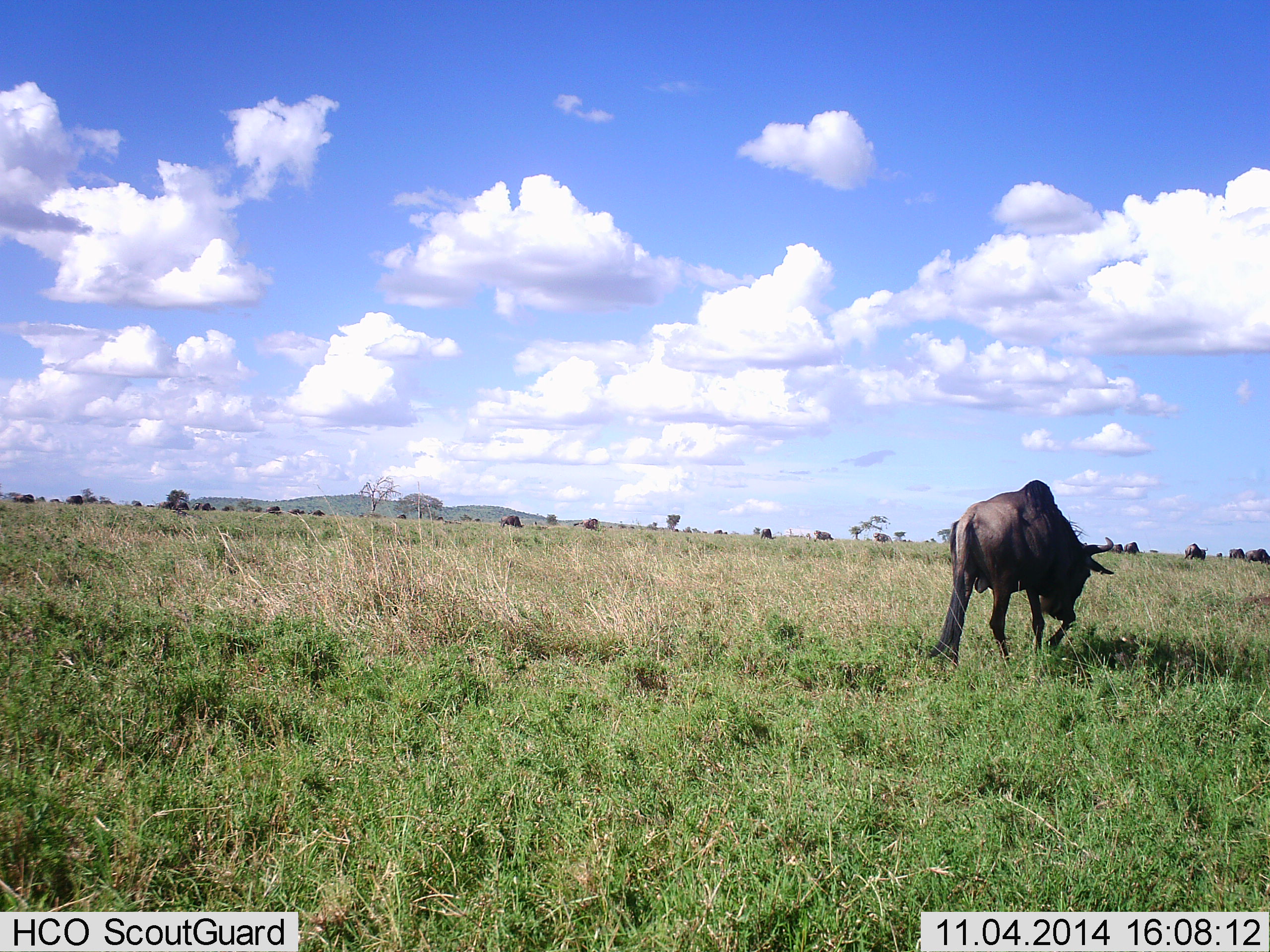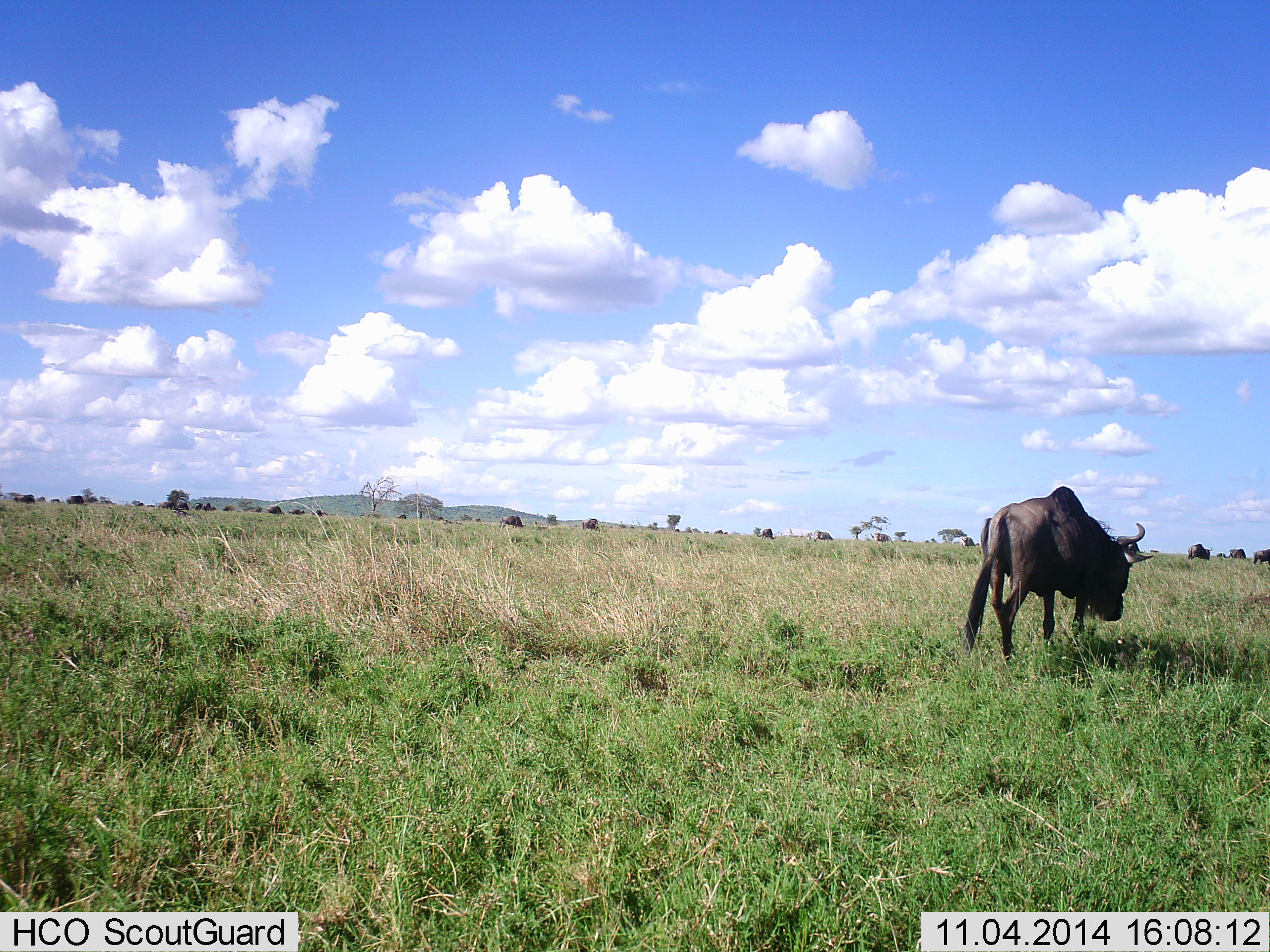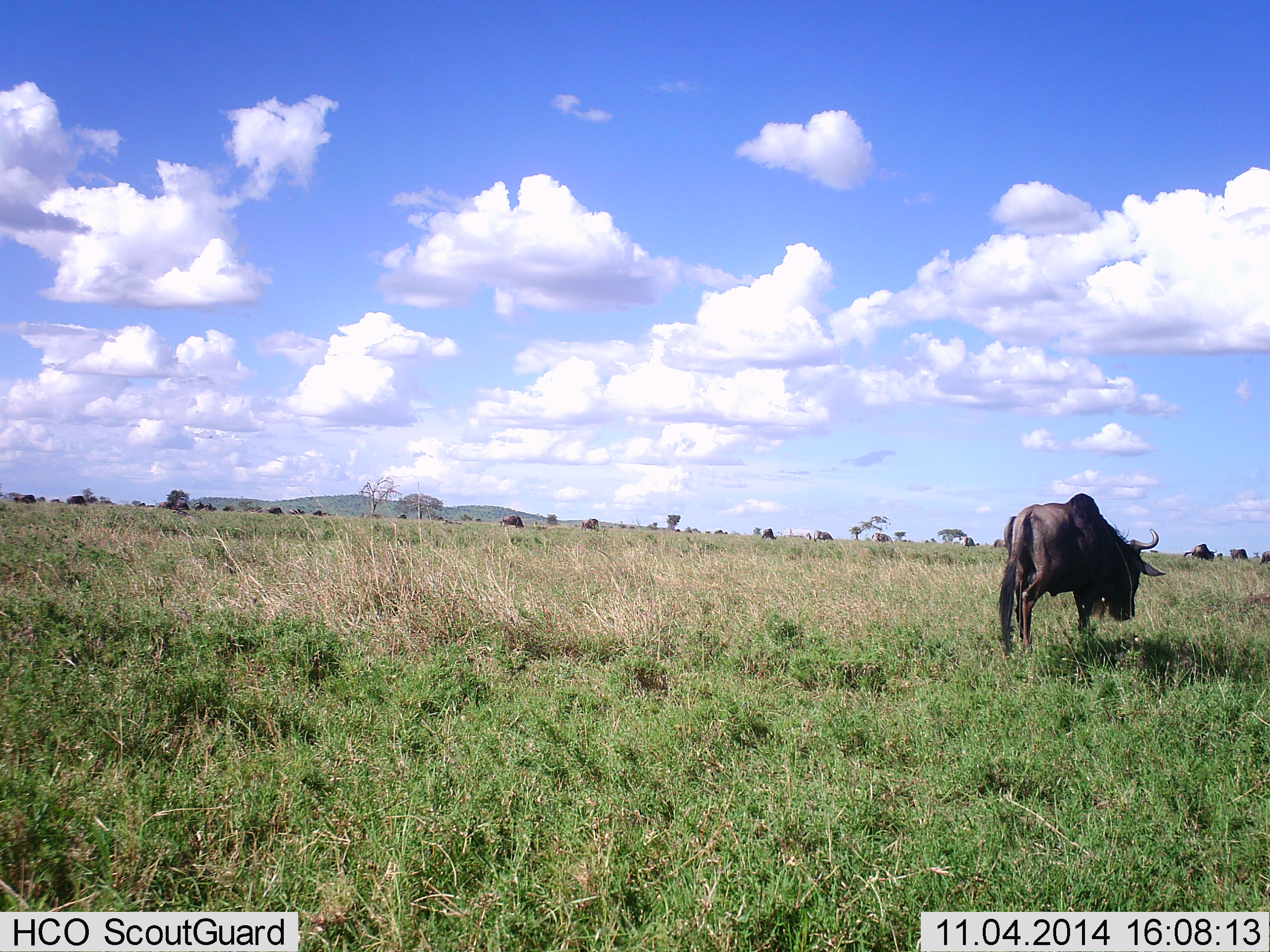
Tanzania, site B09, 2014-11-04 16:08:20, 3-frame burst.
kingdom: Animalia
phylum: Chordata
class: Mammalia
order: Artiodactyla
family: Bovidae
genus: Connochaetes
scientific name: Connochaetes taurinus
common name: blue wildebeest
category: wildebeest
Wildebeest (blue wildebeest) (Connochaetes taurinus), count 11-50. Behavior (volunteer vote fractions): standing 40%, resting 0%, moving 90%, interacting 0%. Young present (vote fraction): 0%. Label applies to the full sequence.